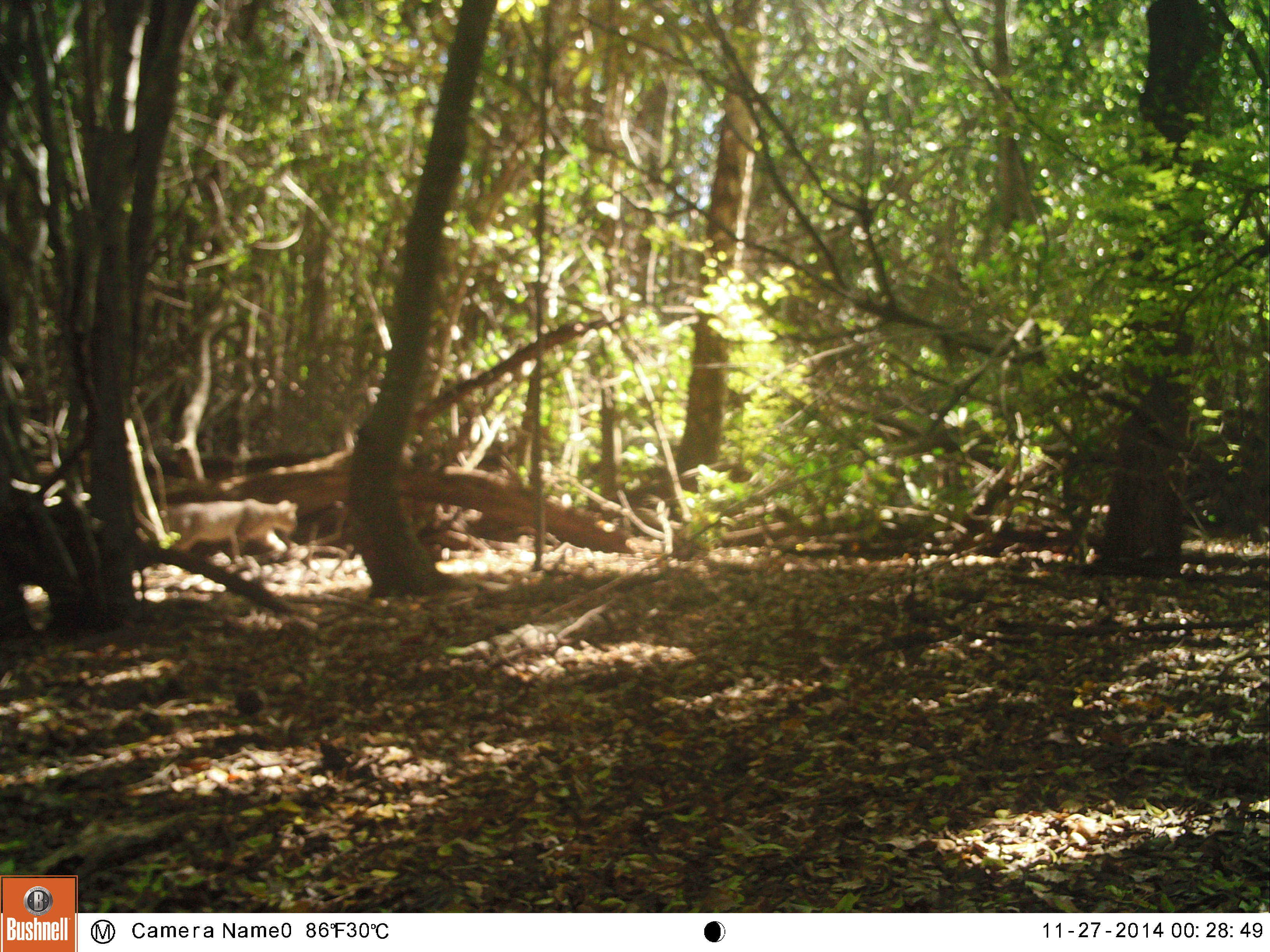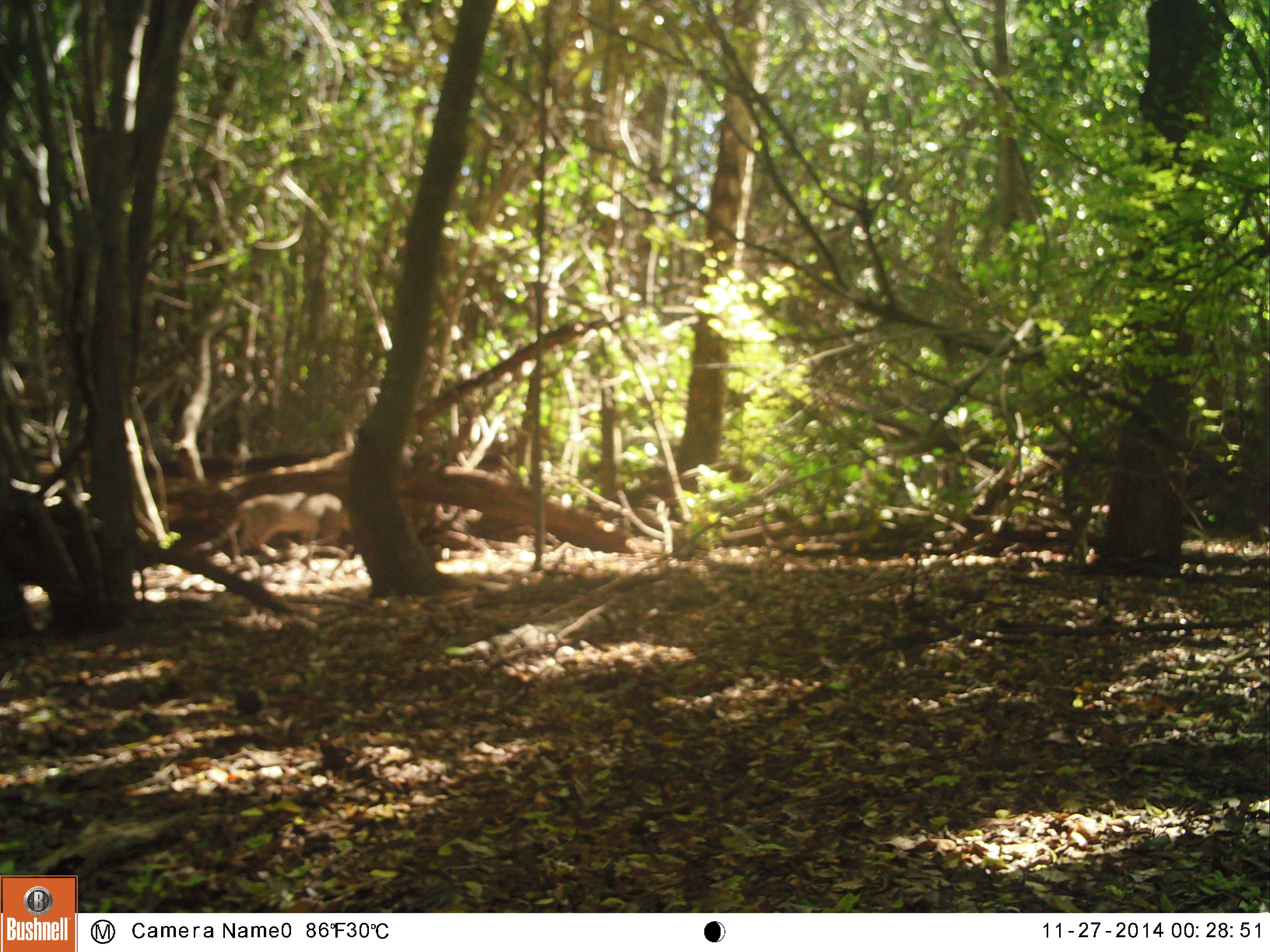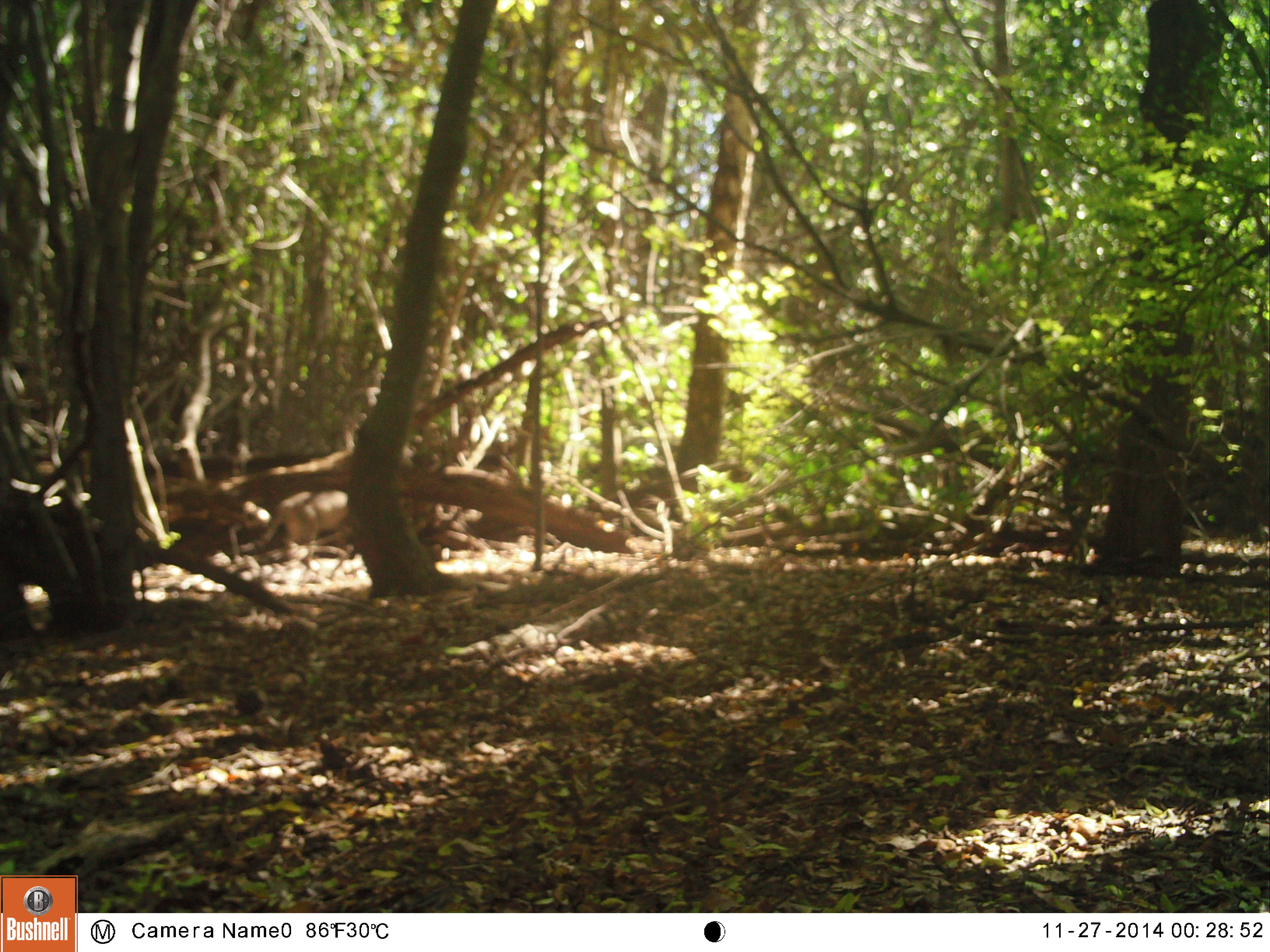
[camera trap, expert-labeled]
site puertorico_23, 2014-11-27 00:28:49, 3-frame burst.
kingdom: Animalia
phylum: Chordata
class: Mammalia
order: Carnivora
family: Felidae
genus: Felis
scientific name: Felis catus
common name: cat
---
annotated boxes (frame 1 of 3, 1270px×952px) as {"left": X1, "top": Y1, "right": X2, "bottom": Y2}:
cat: {"left": 162, "top": 494, "right": 299, "bottom": 562}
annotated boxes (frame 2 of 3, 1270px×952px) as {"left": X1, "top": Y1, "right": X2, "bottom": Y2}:
cat: {"left": 194, "top": 486, "right": 346, "bottom": 567}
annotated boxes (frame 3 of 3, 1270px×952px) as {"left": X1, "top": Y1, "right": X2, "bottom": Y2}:
cat: {"left": 250, "top": 486, "right": 347, "bottom": 566}